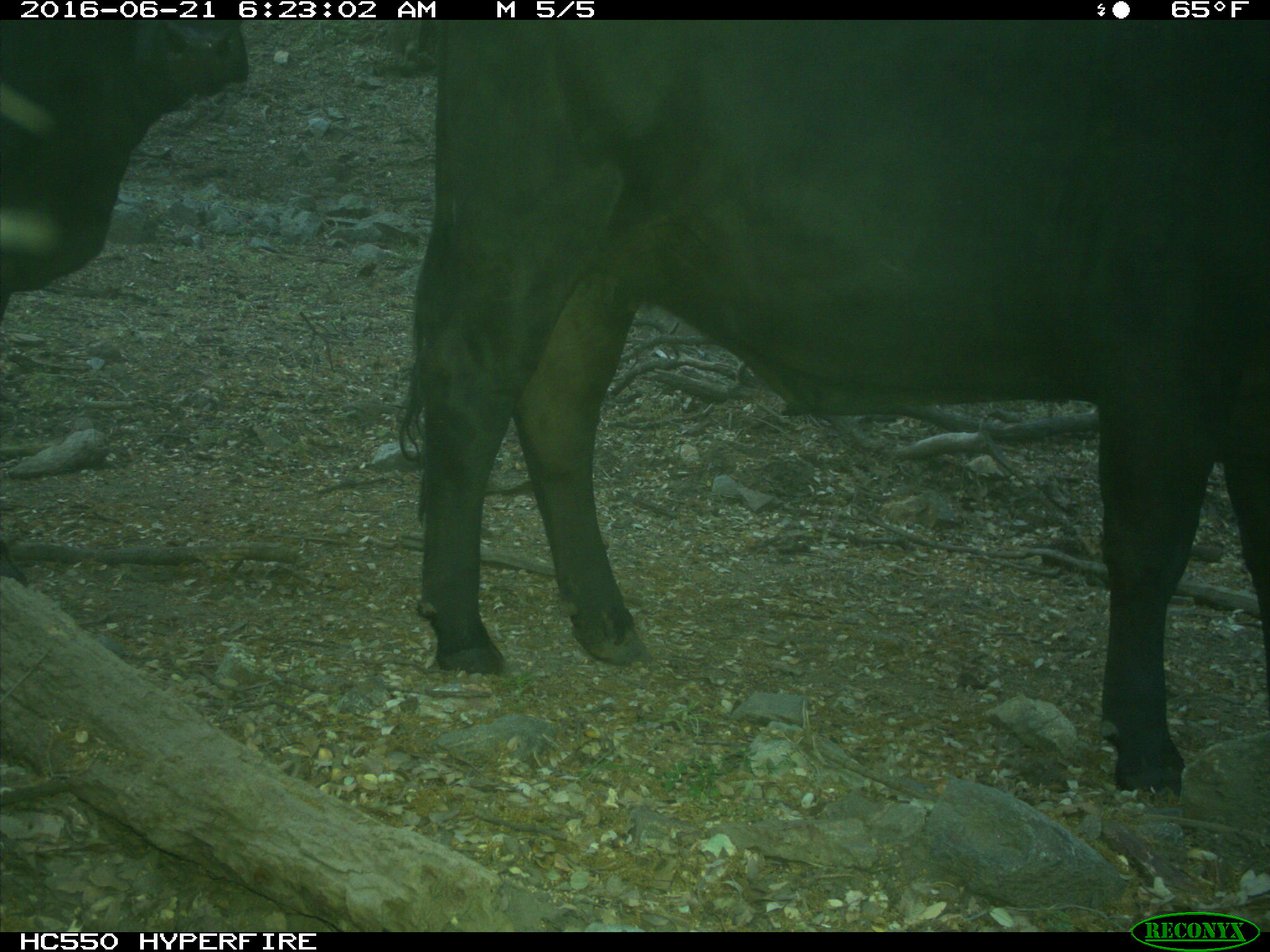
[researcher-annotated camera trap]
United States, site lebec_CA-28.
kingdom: Animalia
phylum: Chordata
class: Mammalia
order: Artiodactyla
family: Bovidae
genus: Bos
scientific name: Bos taurus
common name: domestic cow